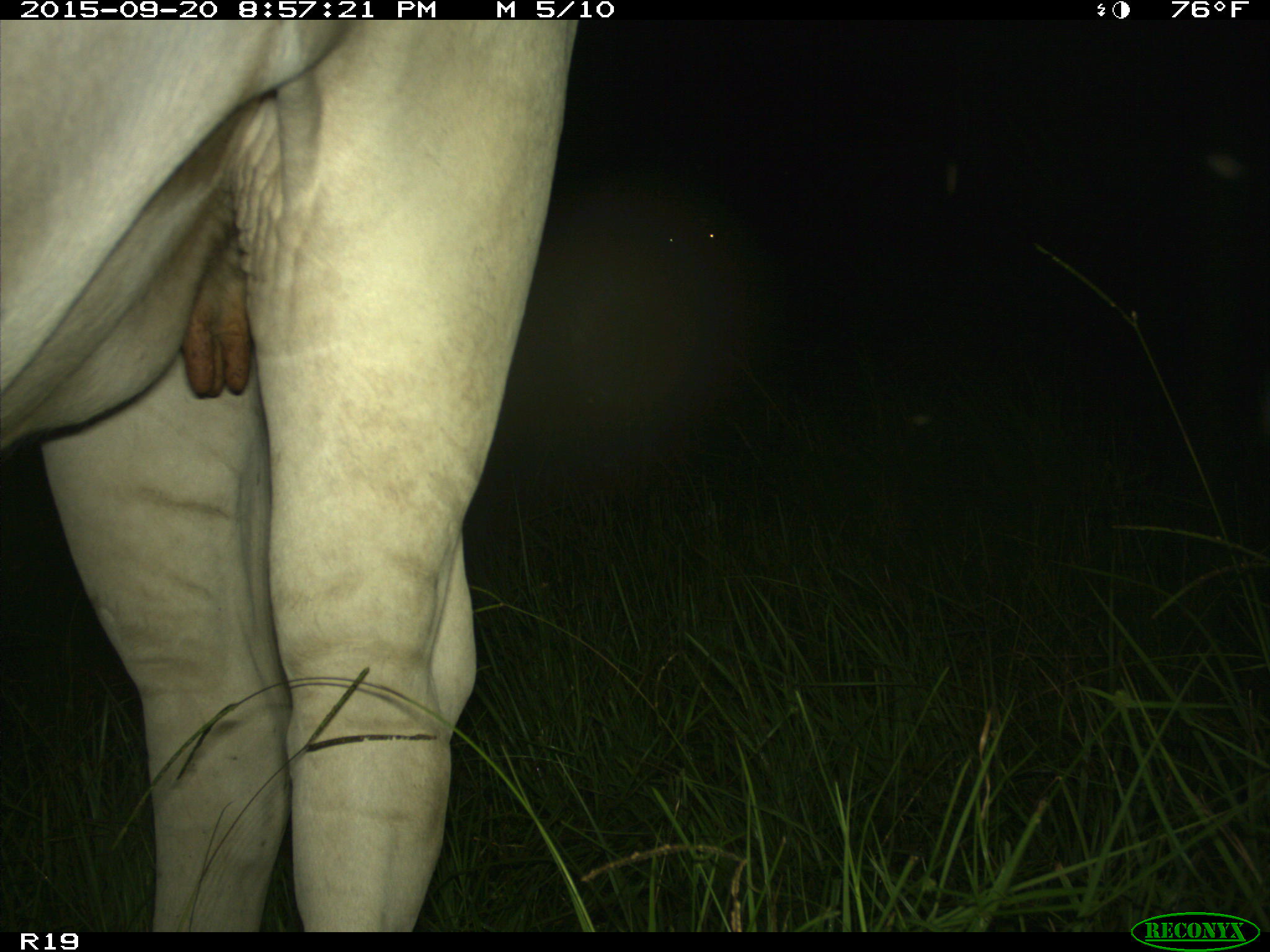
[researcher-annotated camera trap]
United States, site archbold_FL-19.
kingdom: Animalia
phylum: Chordata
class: Mammalia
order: Artiodactyla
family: Bovidae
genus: Bos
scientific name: Bos taurus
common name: domestic cow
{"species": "Bos taurus (domestic cow)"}